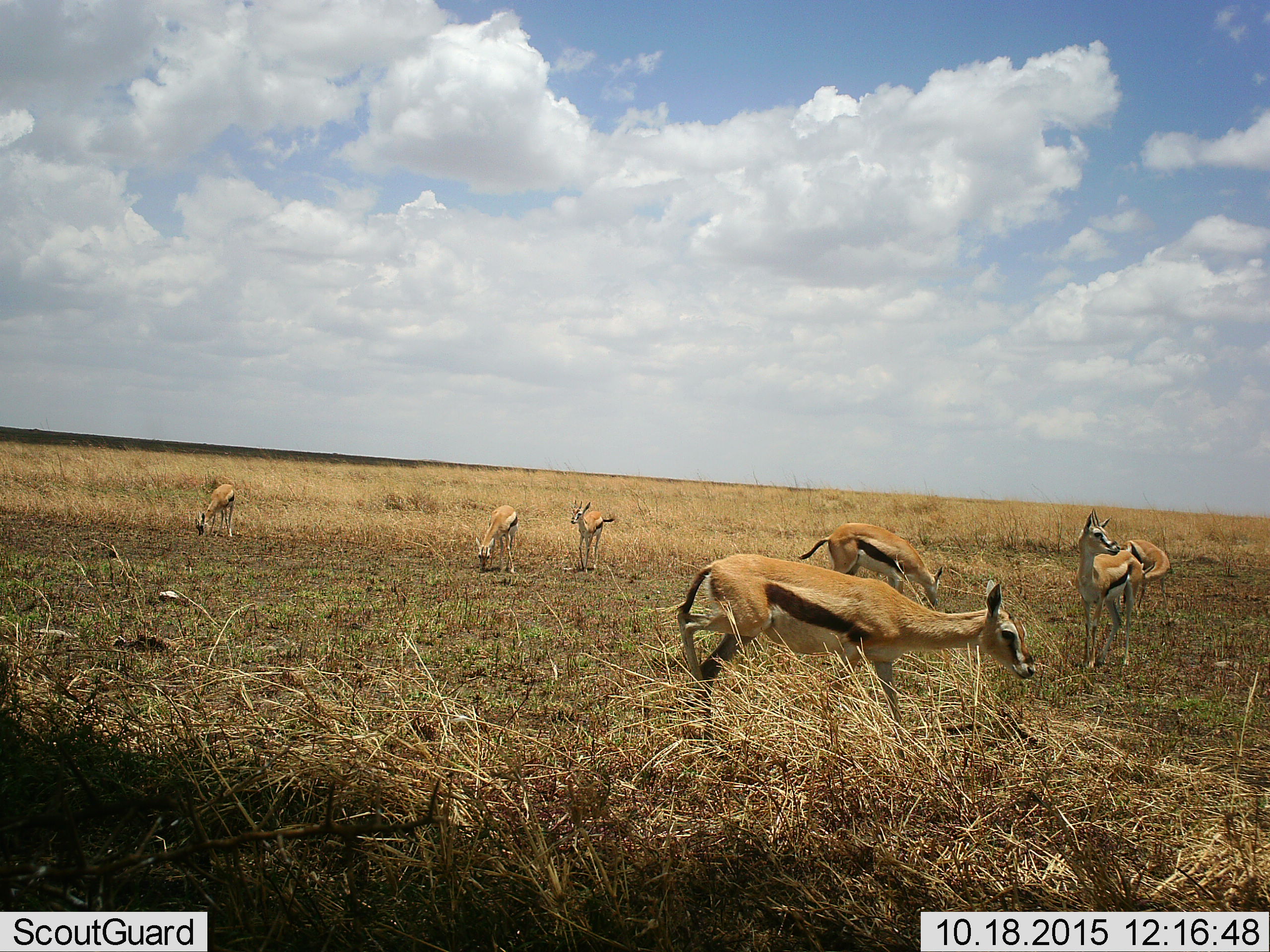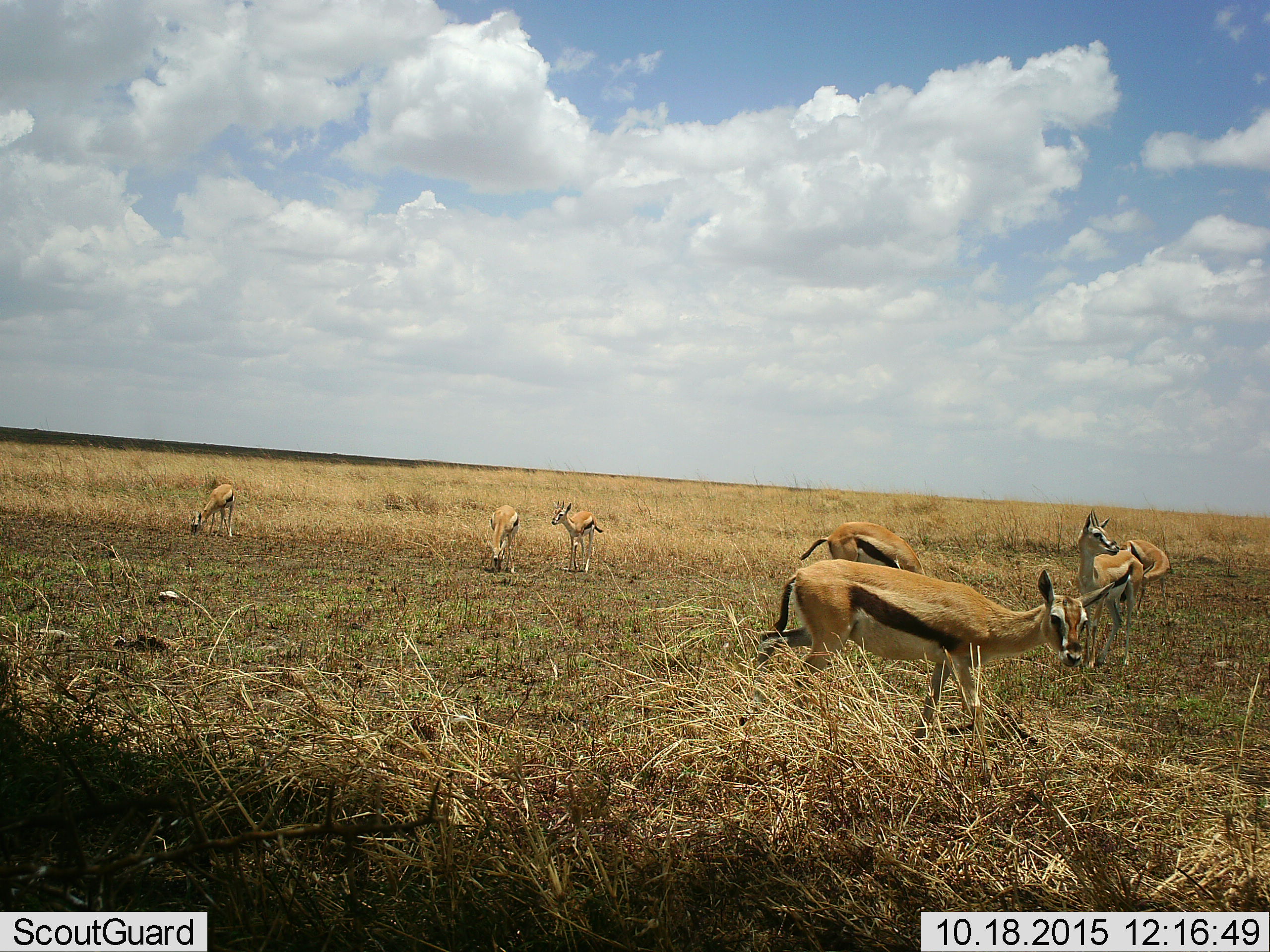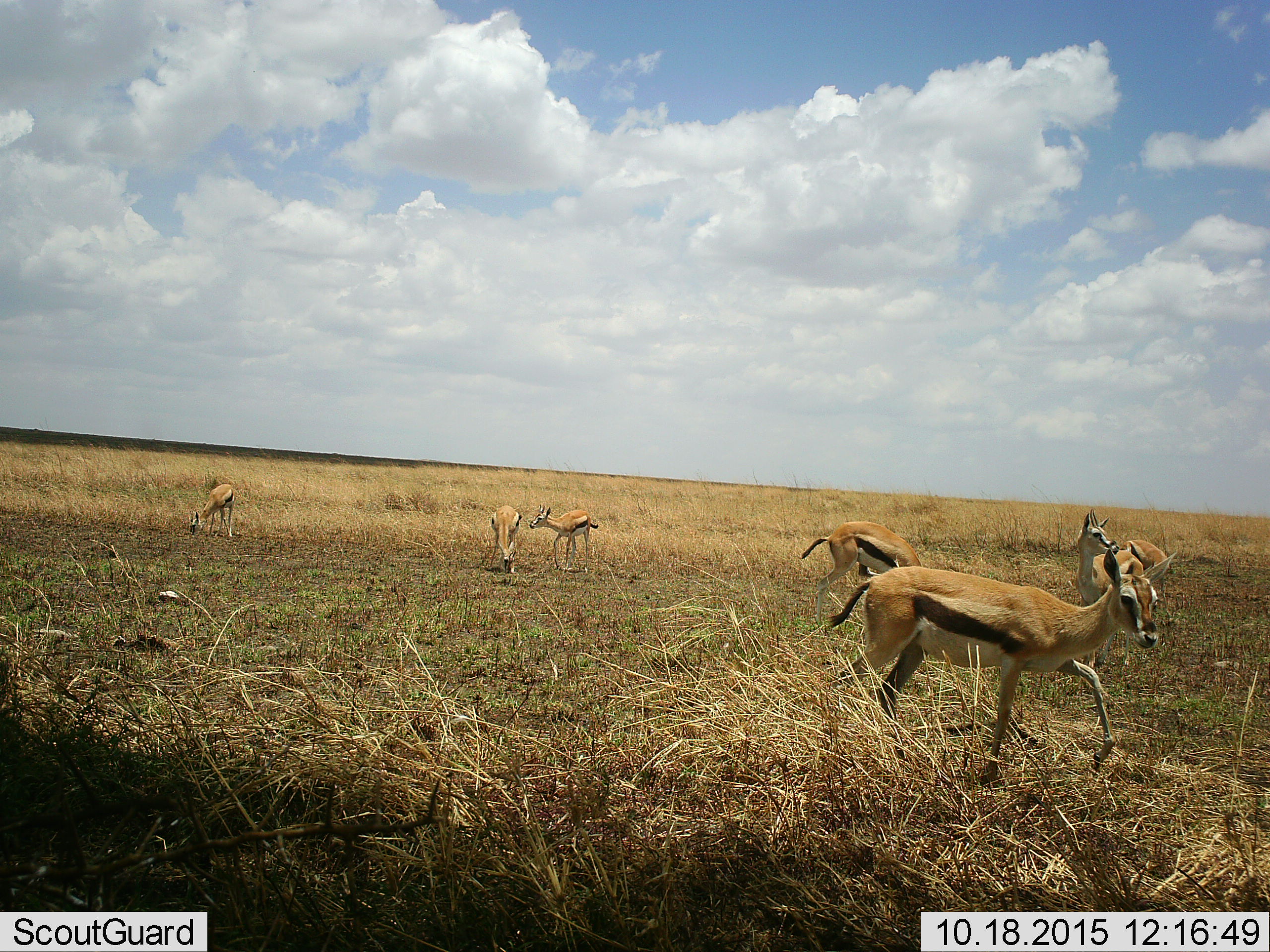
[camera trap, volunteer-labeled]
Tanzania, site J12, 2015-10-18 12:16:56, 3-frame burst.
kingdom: Animalia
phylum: Chordata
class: Mammalia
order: Artiodactyla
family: Bovidae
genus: Eudorcas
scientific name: Eudorcas thomsonii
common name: thomson's gazelle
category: gazellethomsons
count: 7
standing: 89%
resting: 0%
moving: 89%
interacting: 0%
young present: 11%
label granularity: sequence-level